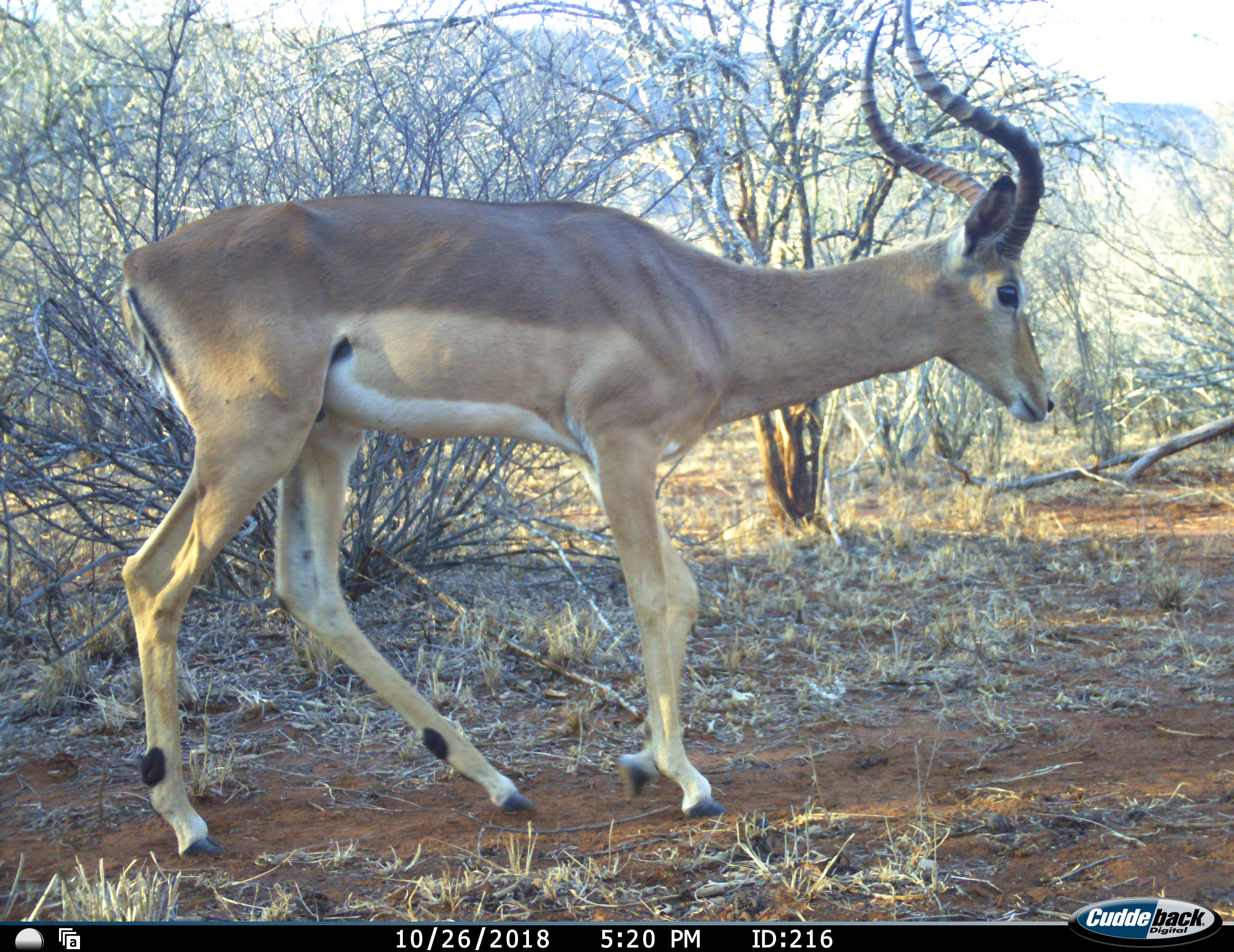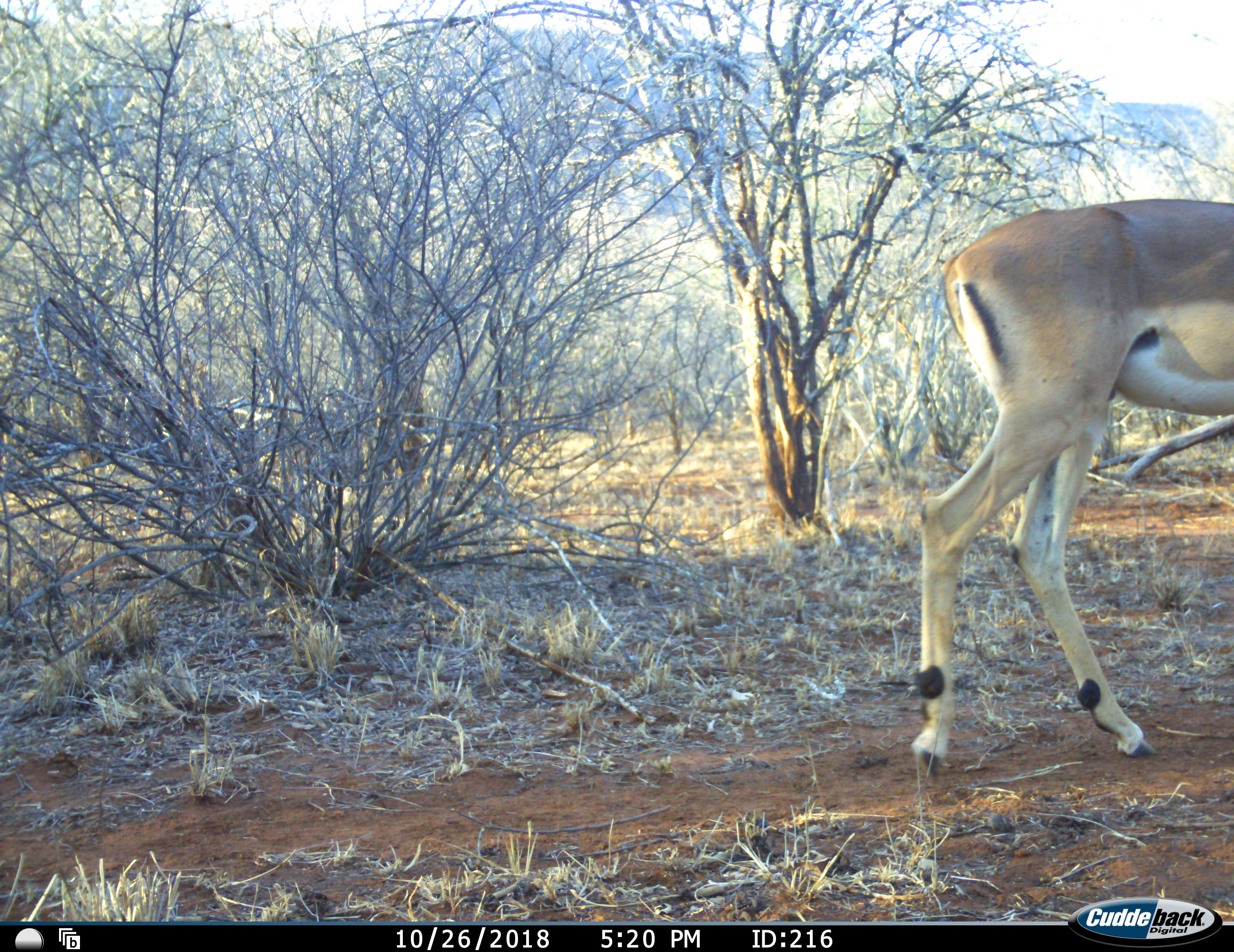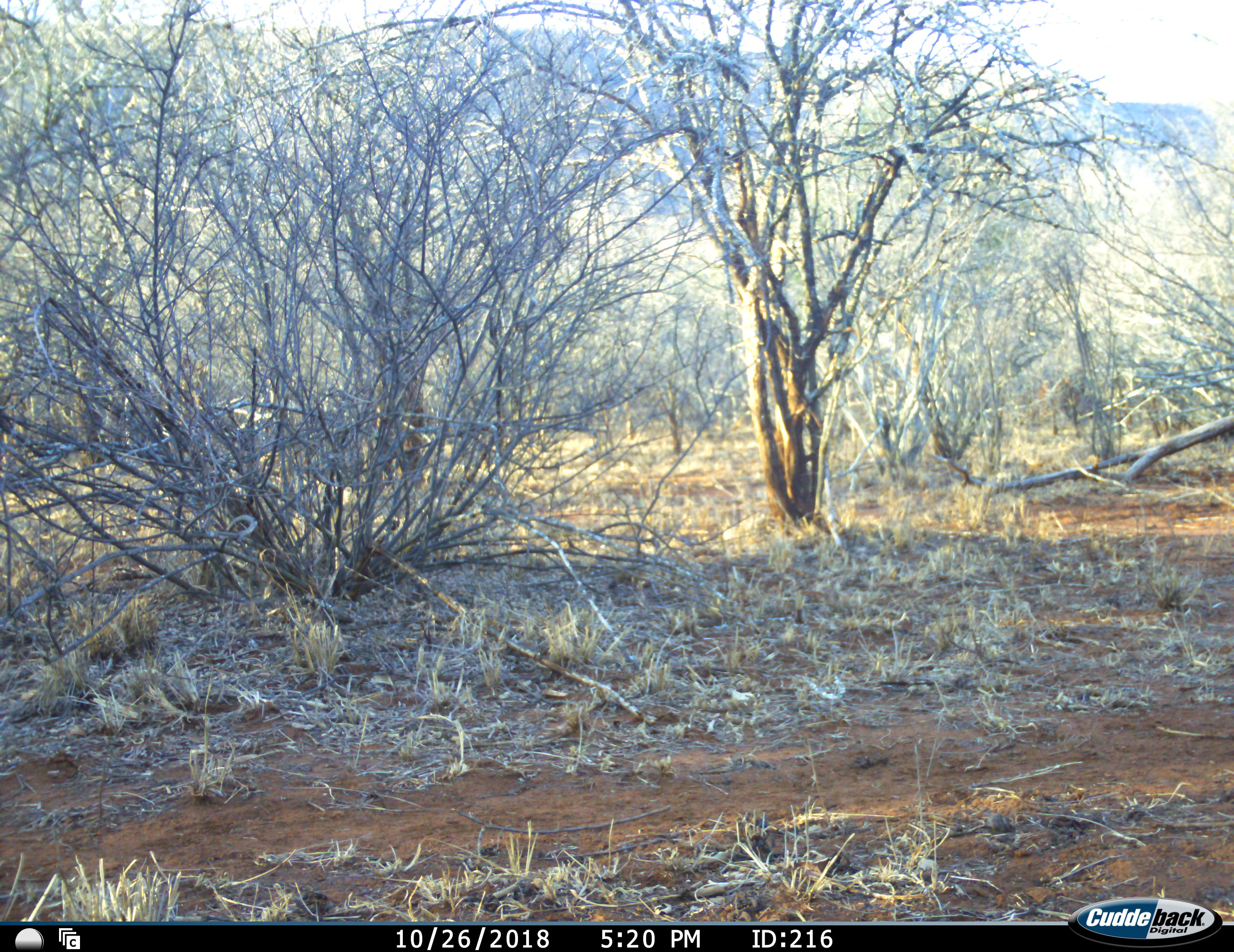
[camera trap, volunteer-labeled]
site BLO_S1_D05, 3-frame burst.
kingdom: Animalia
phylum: Chordata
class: Mammalia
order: Artiodactyla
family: Bovidae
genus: Aepyceros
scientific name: Aepyceros melampus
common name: impala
Impala (Aepyceros melampus), count 1. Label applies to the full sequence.